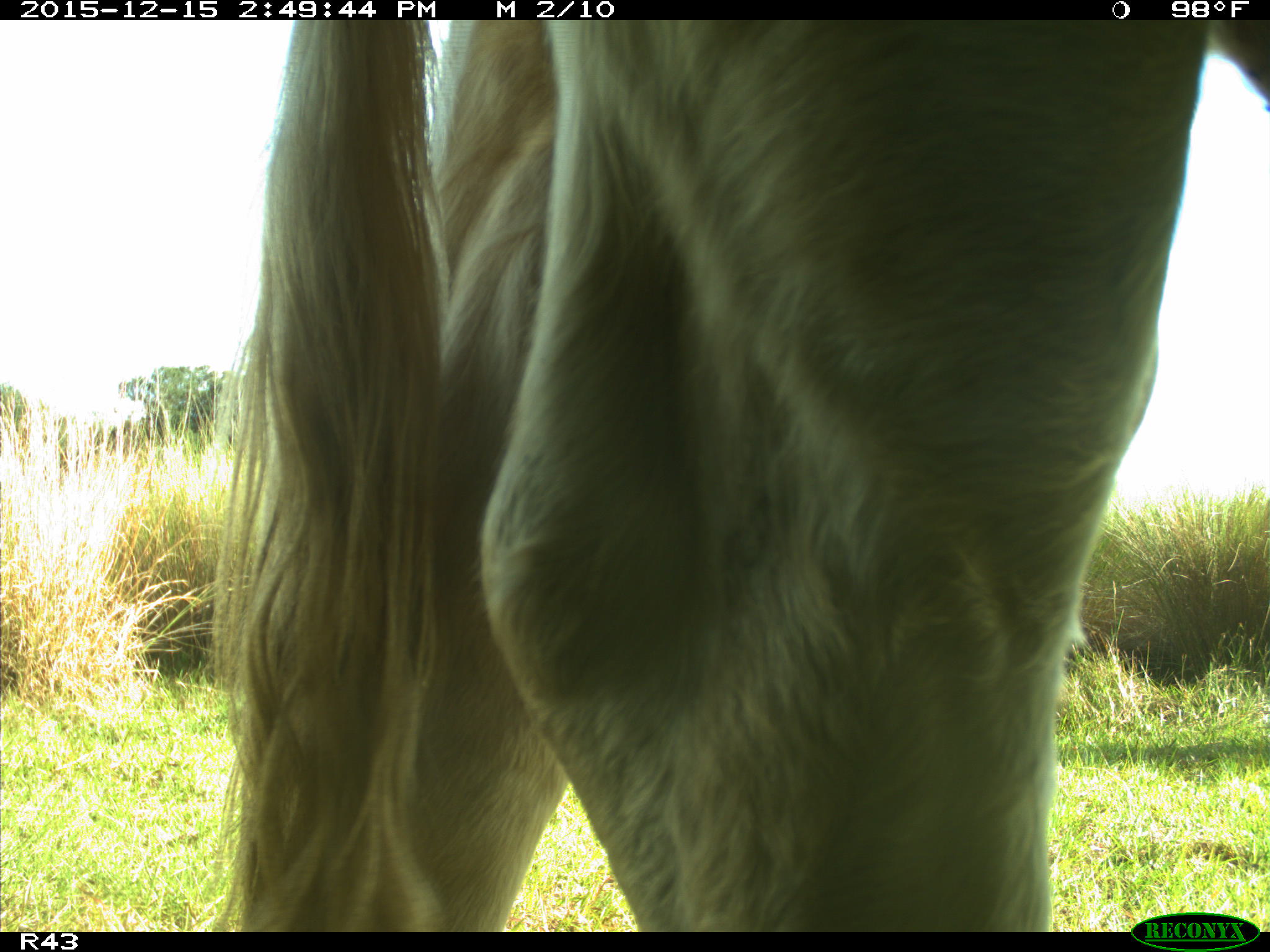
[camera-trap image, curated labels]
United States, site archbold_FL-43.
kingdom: Animalia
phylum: Chordata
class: Mammalia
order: Artiodactyla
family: Bovidae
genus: Bos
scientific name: Bos taurus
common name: domestic cow